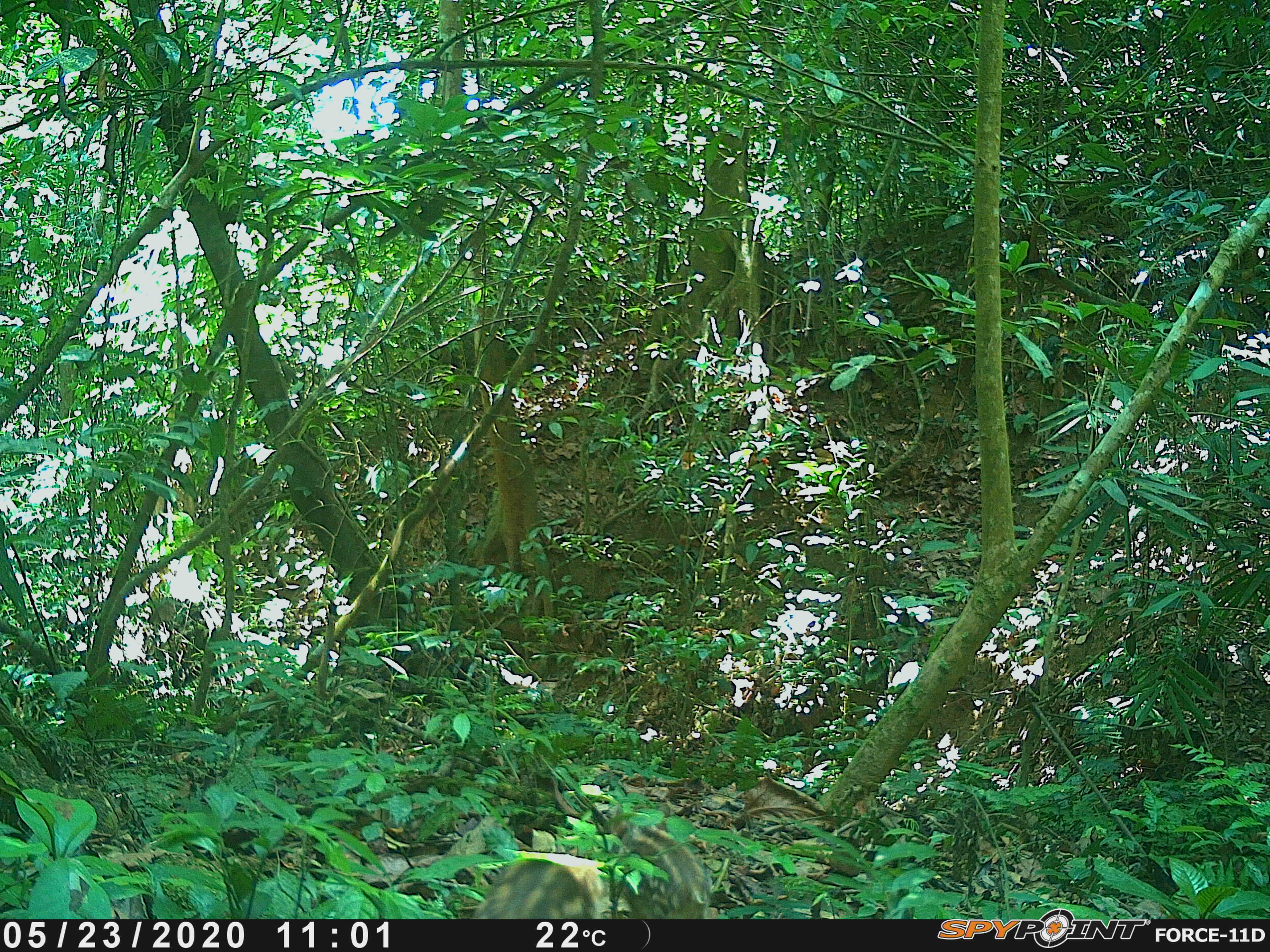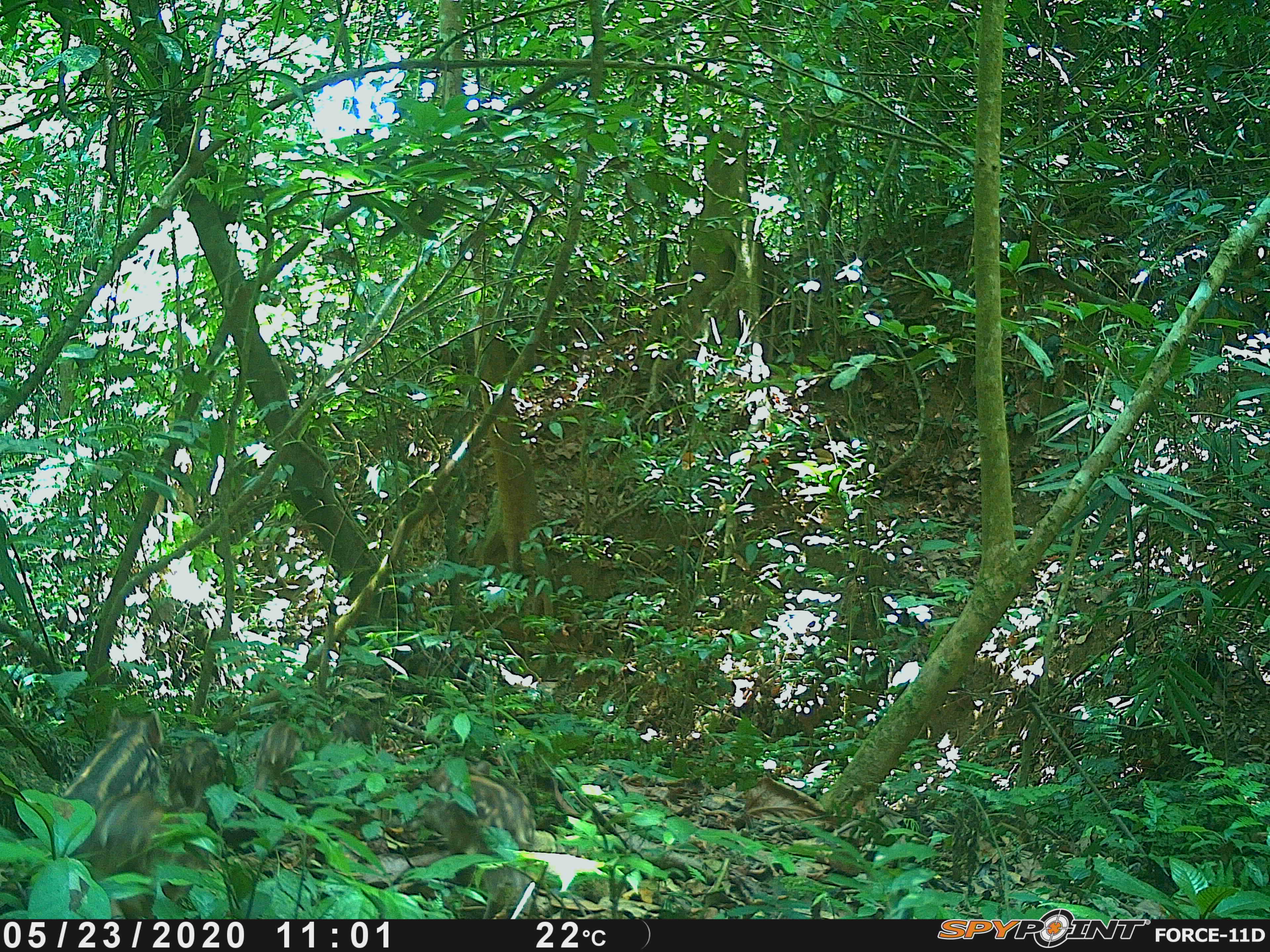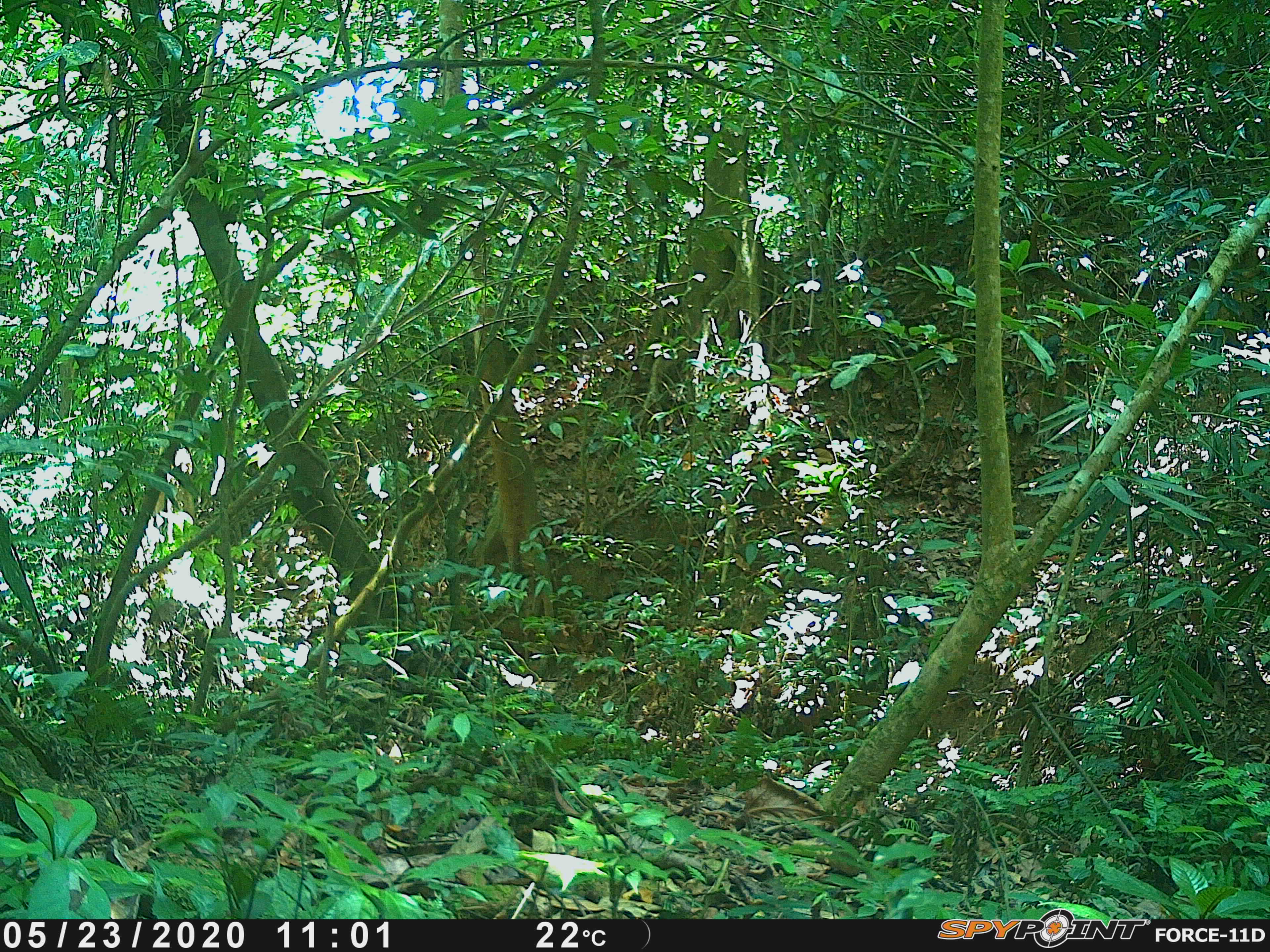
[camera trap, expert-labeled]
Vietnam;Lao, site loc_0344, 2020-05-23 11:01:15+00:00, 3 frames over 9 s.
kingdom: Animalia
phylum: Chordata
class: Mammalia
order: Artiodactyla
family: Suidae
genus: Sus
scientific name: Sus scrofa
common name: eurasian wild pig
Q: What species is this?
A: Eurasian wild pig (Sus scrofa).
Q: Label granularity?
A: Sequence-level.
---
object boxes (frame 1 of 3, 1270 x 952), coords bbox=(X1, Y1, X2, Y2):
eurasian wild pig: bbox=(607, 819, 712, 919); bbox=(471, 851, 610, 920)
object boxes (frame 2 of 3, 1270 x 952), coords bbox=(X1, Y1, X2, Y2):
eurasian wild pig: bbox=(418, 758, 537, 919); bbox=(80, 791, 204, 919); bbox=(62, 706, 164, 814); bbox=(168, 737, 226, 813); bbox=(254, 722, 302, 794); bbox=(329, 711, 374, 745)